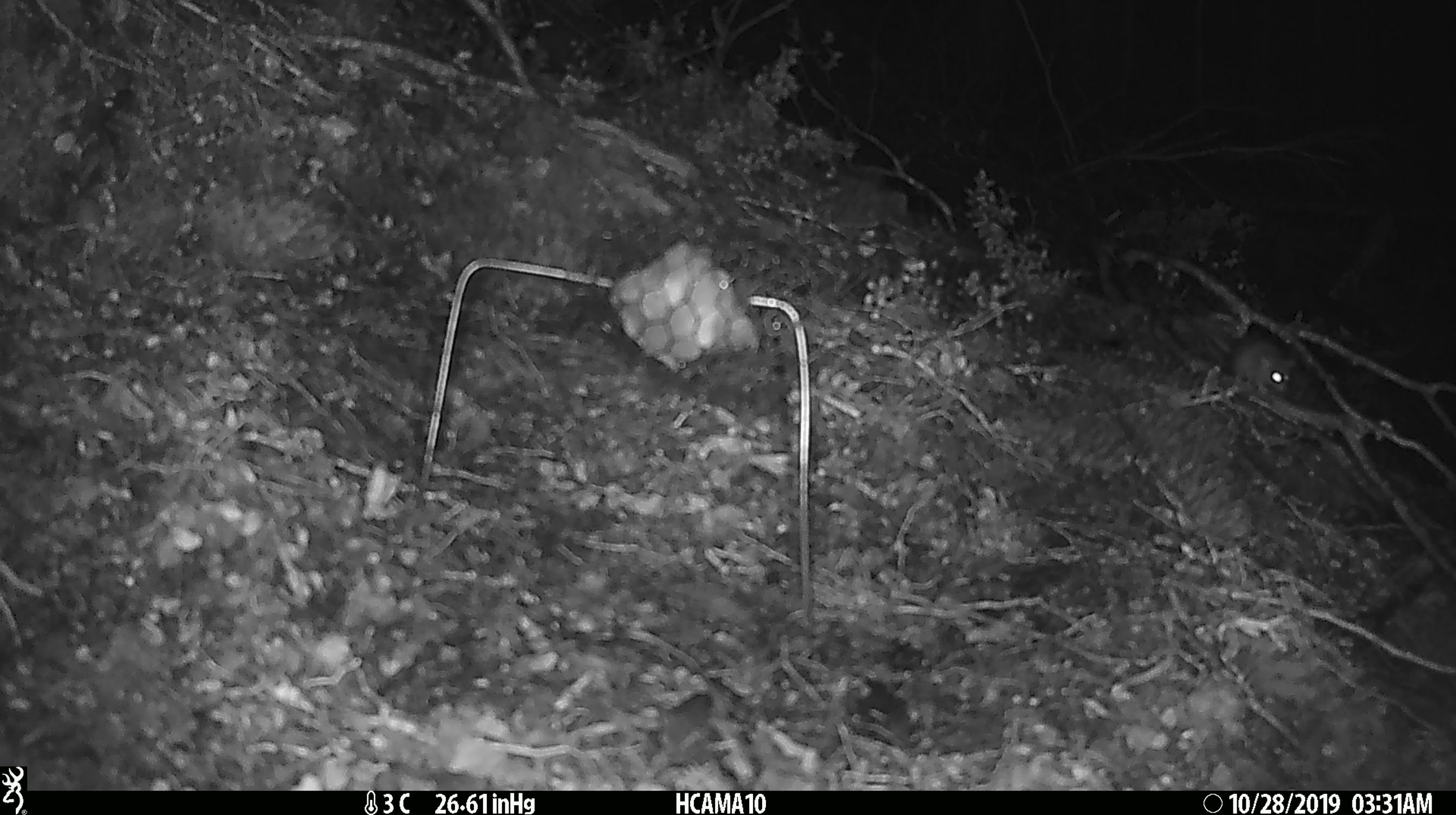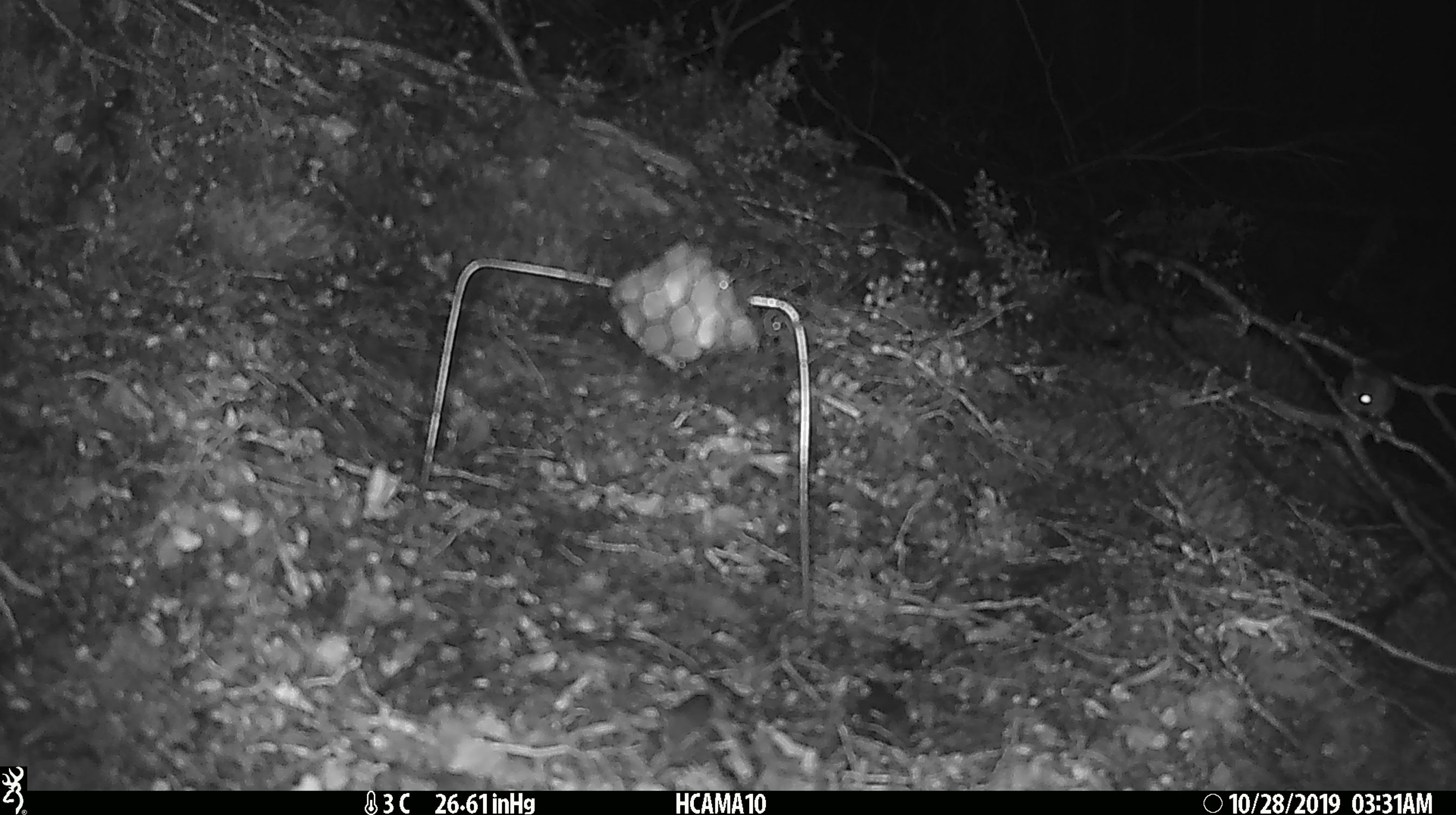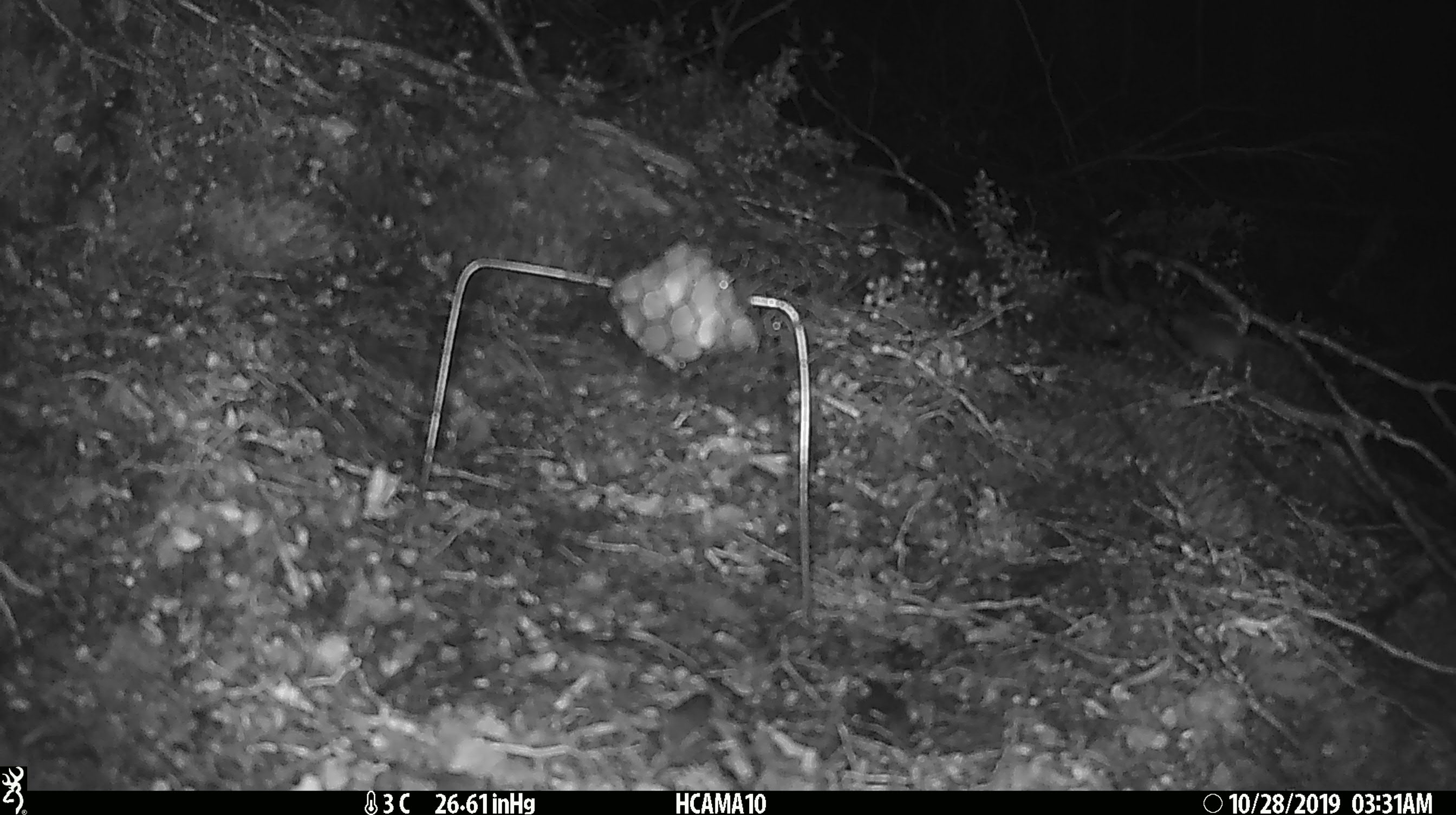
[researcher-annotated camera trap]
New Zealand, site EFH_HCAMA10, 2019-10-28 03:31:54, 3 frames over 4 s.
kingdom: Animalia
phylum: Chordata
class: Mammalia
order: Rodentia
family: Muridae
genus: Mus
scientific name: Mus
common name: mouse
Mouse (Mus).